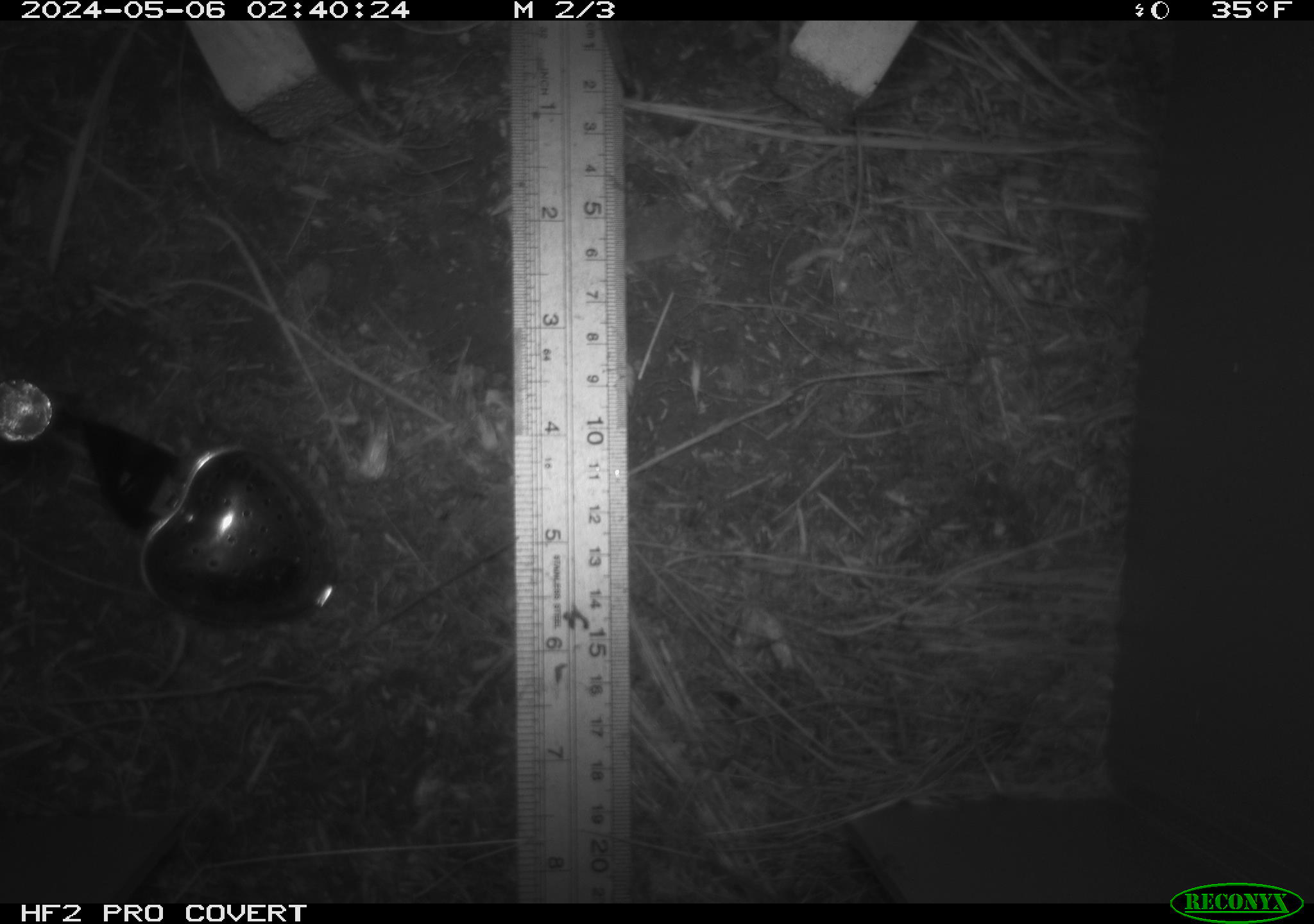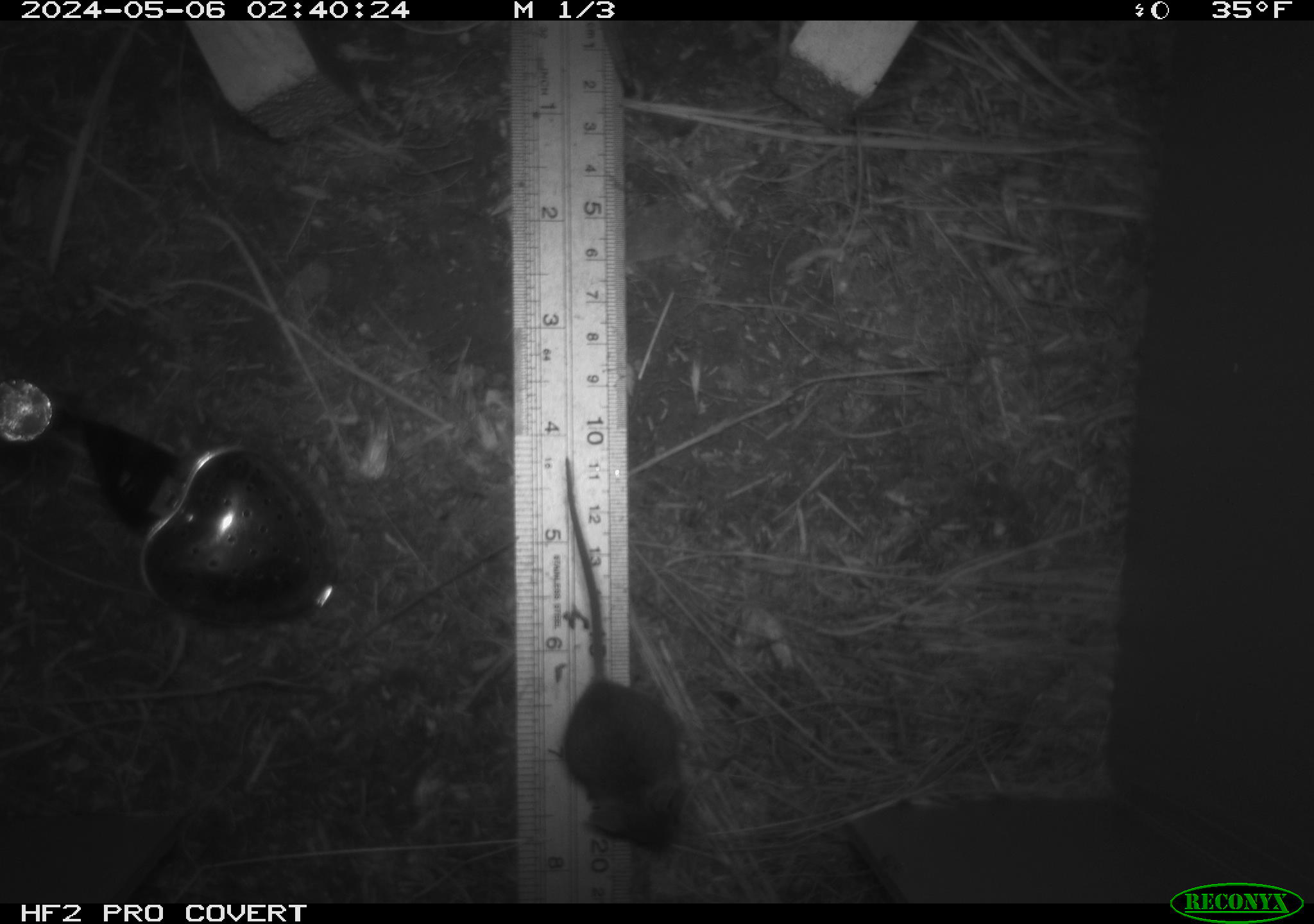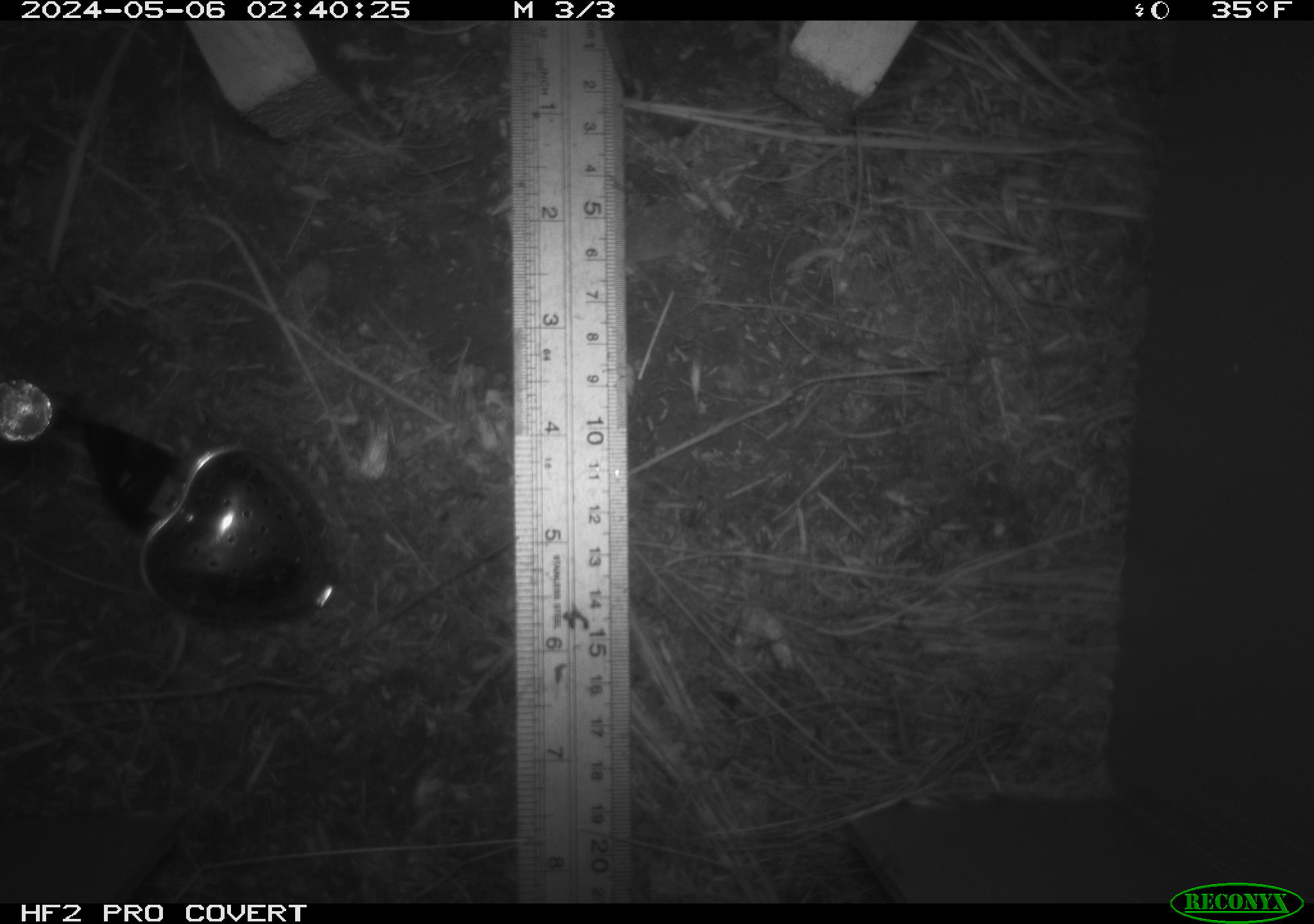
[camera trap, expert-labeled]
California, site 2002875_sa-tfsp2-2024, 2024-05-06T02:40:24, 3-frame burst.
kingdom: Animalia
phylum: Chordata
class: Mammalia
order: Rodentia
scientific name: Rodentia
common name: mouse species